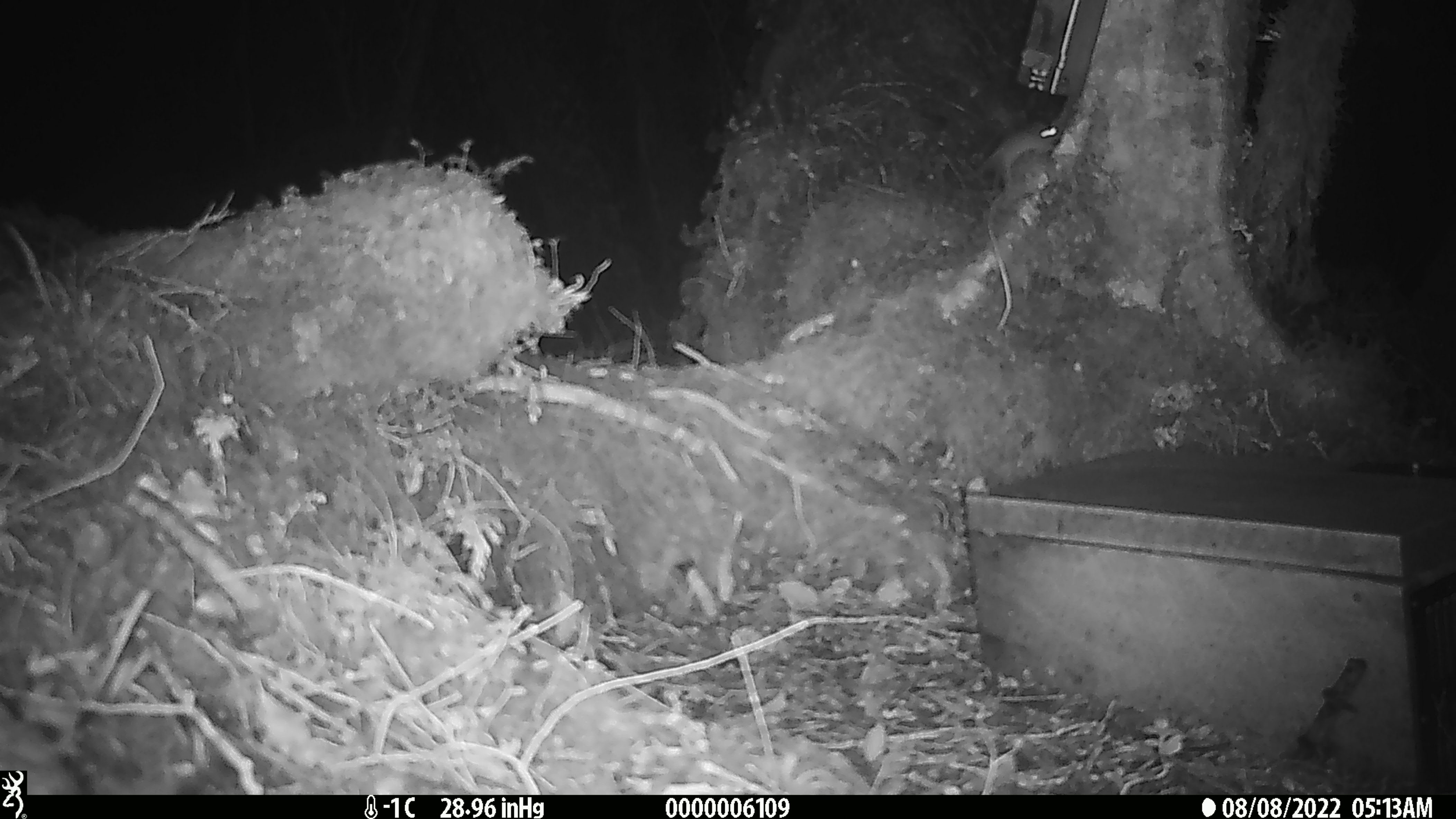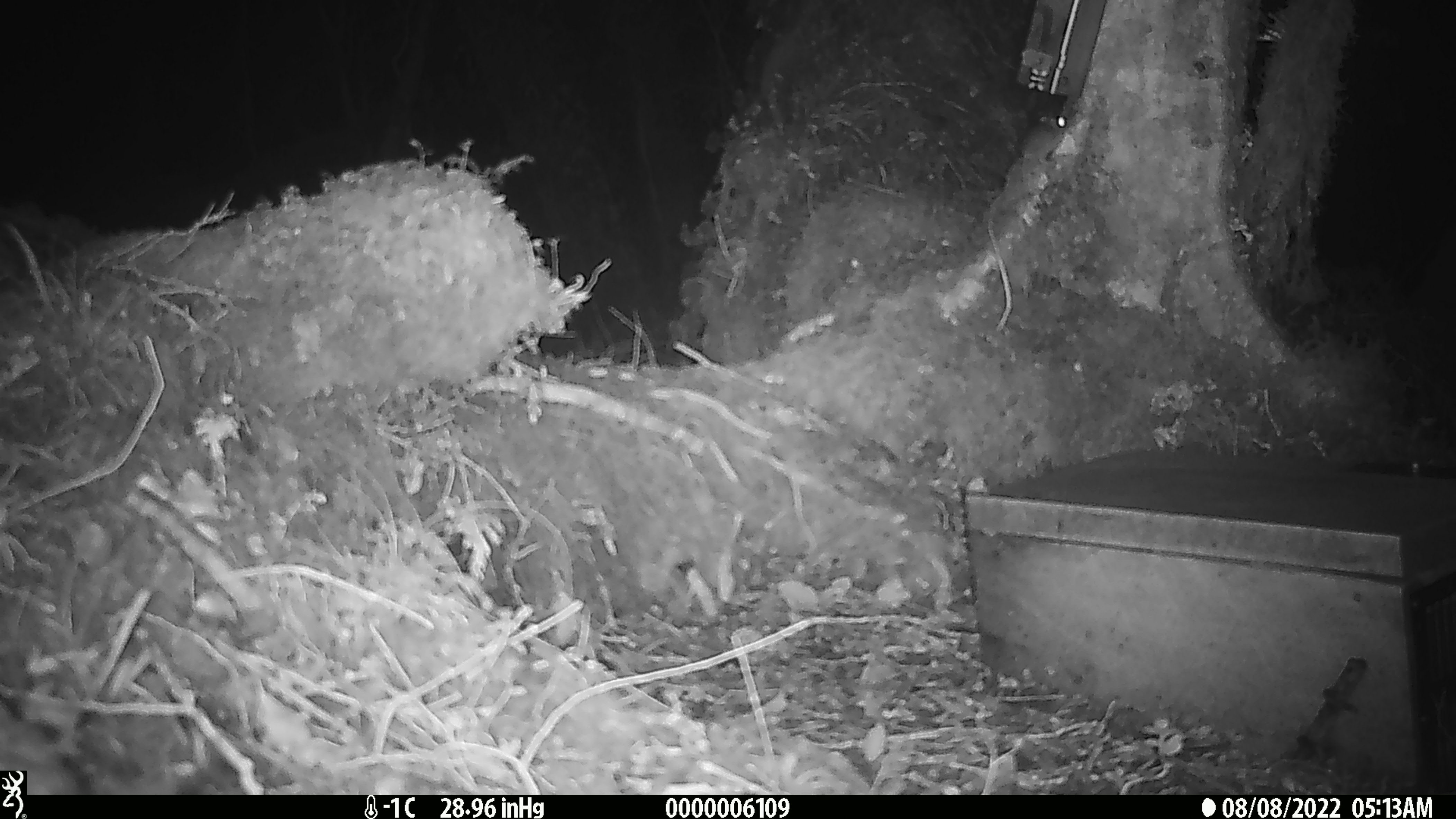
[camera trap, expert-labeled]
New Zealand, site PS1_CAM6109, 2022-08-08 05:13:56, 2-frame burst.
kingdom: Animalia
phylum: Chordata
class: Mammalia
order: Rodentia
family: Muridae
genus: Mus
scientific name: Mus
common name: mouse